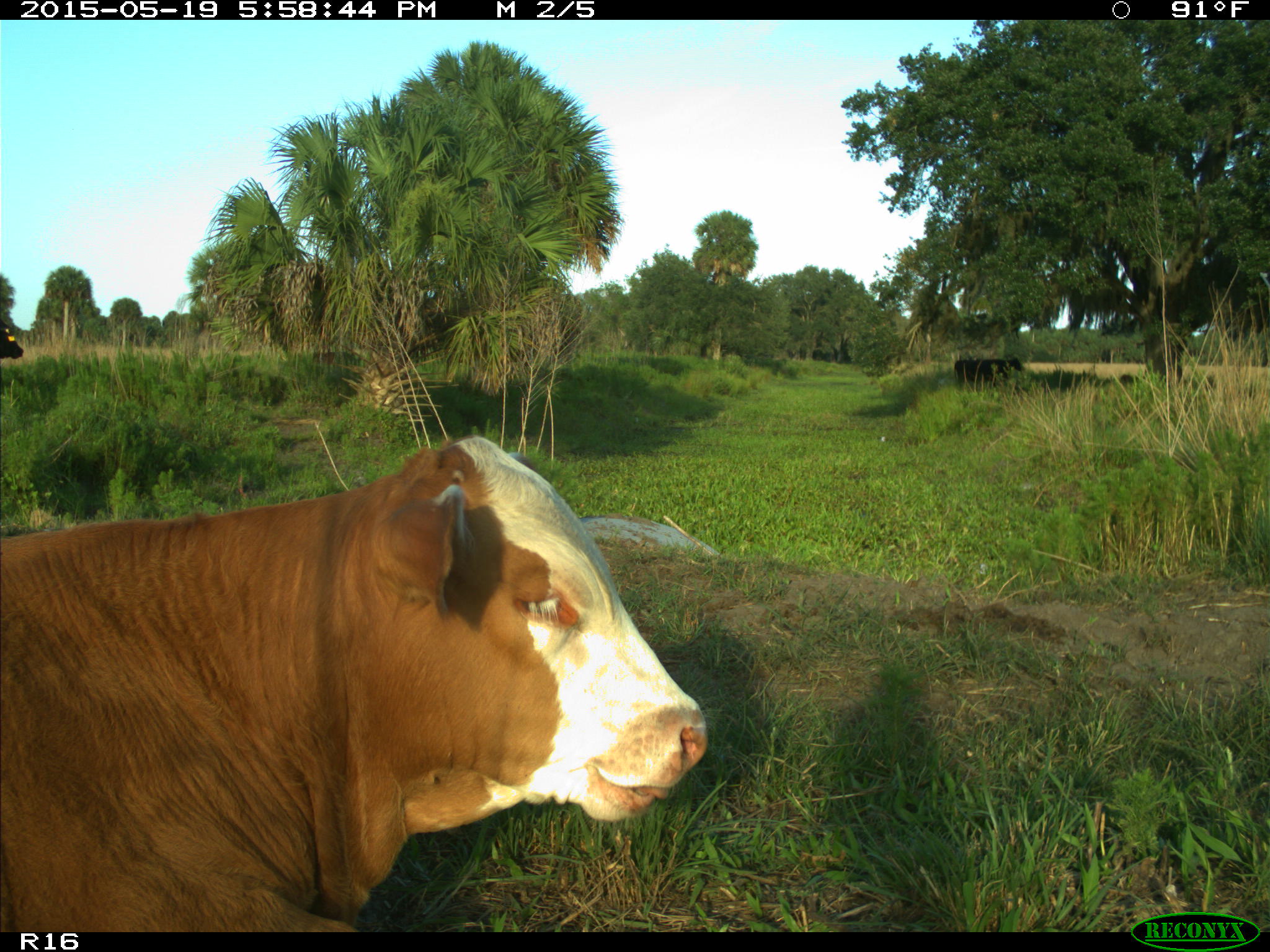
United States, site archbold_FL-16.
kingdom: Animalia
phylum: Chordata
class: Mammalia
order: Artiodactyla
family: Bovidae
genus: Bos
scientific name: Bos taurus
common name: domestic cow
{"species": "Bos taurus (domestic cow)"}